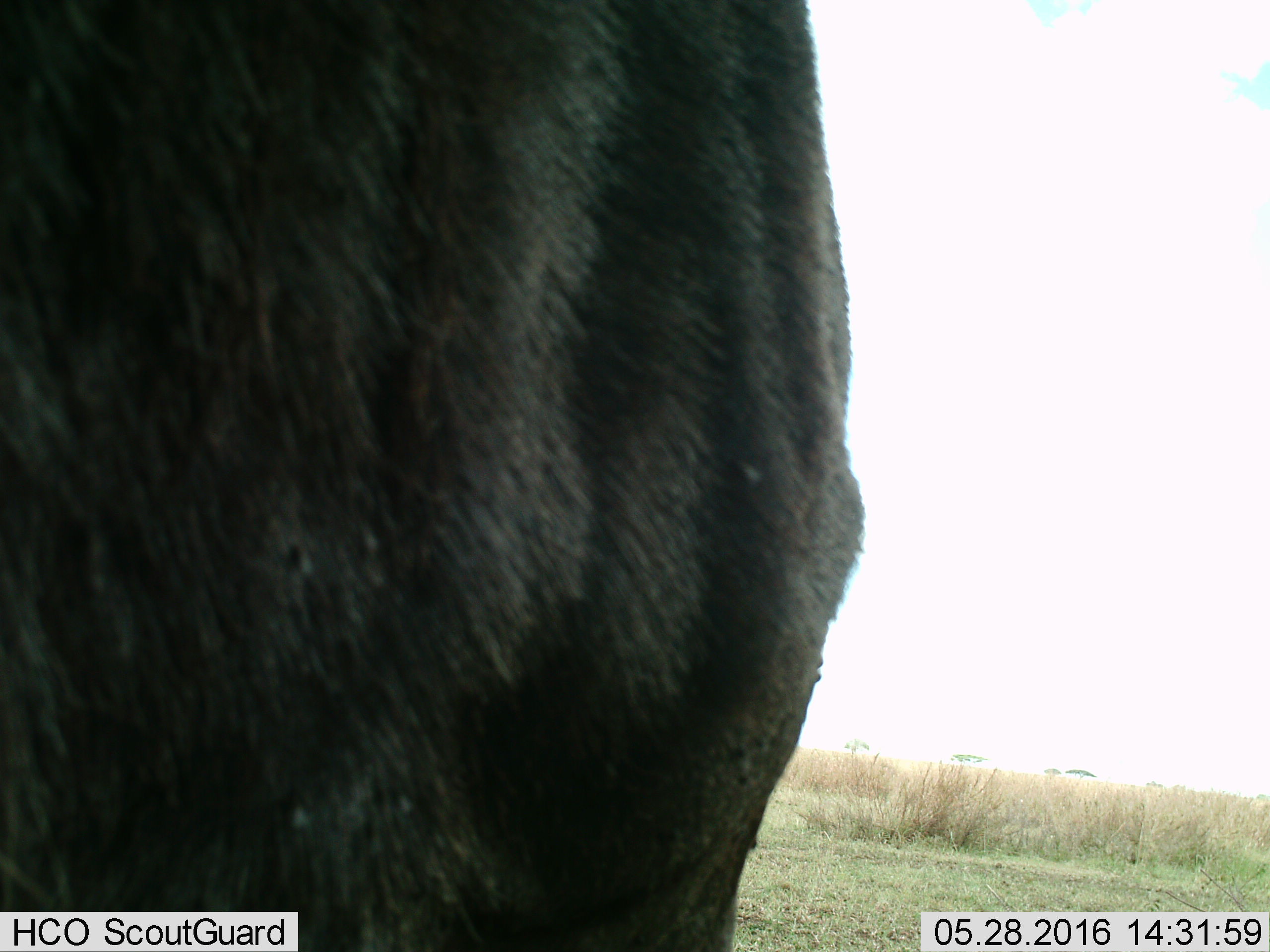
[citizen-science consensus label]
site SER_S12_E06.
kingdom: Animalia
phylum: Chordata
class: Mammalia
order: Artiodactyla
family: Bovidae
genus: Connochaetes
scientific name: Connochaetes taurinus taurinus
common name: blue wildebeest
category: wildebeestblue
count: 1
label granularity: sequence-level